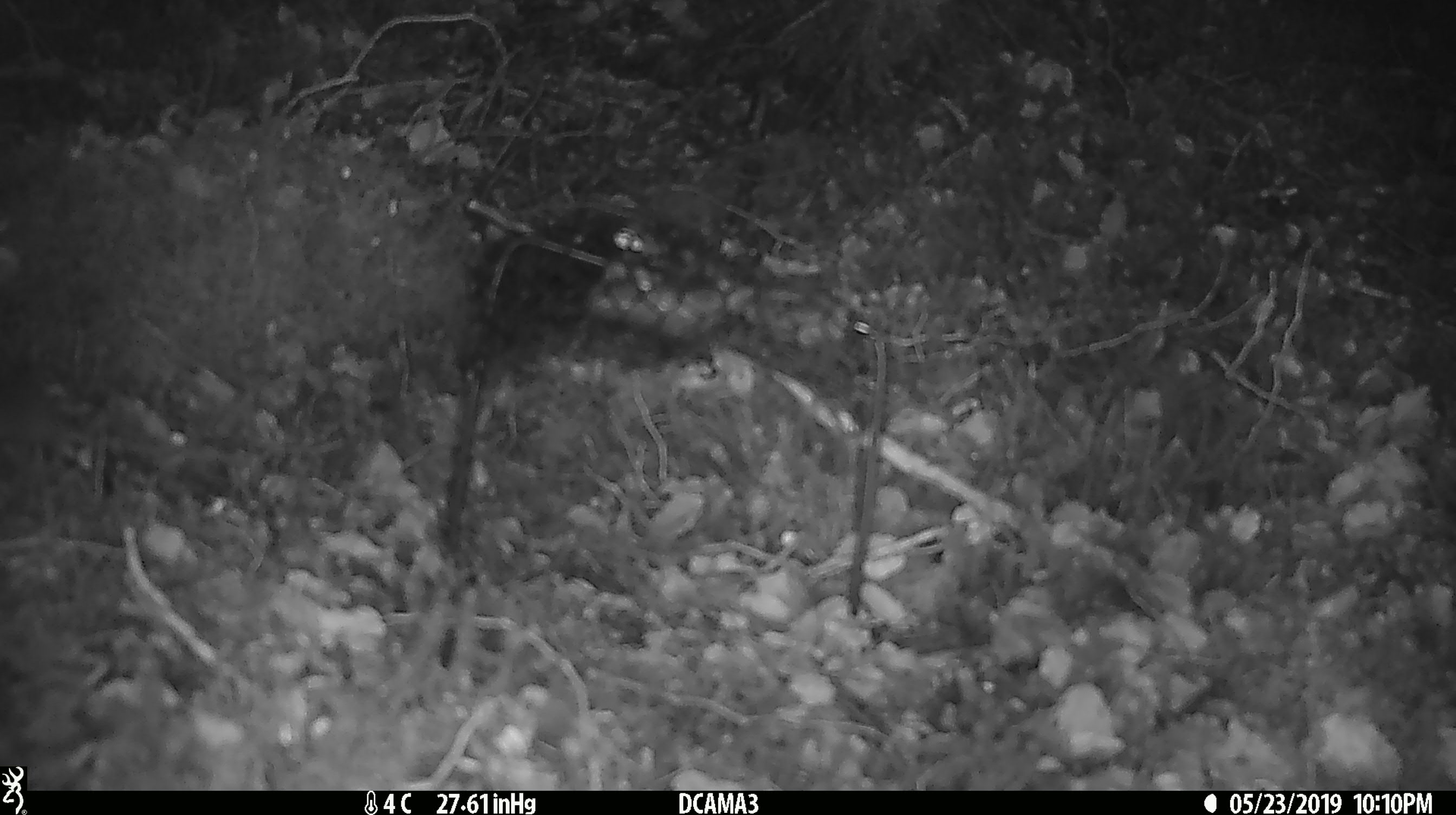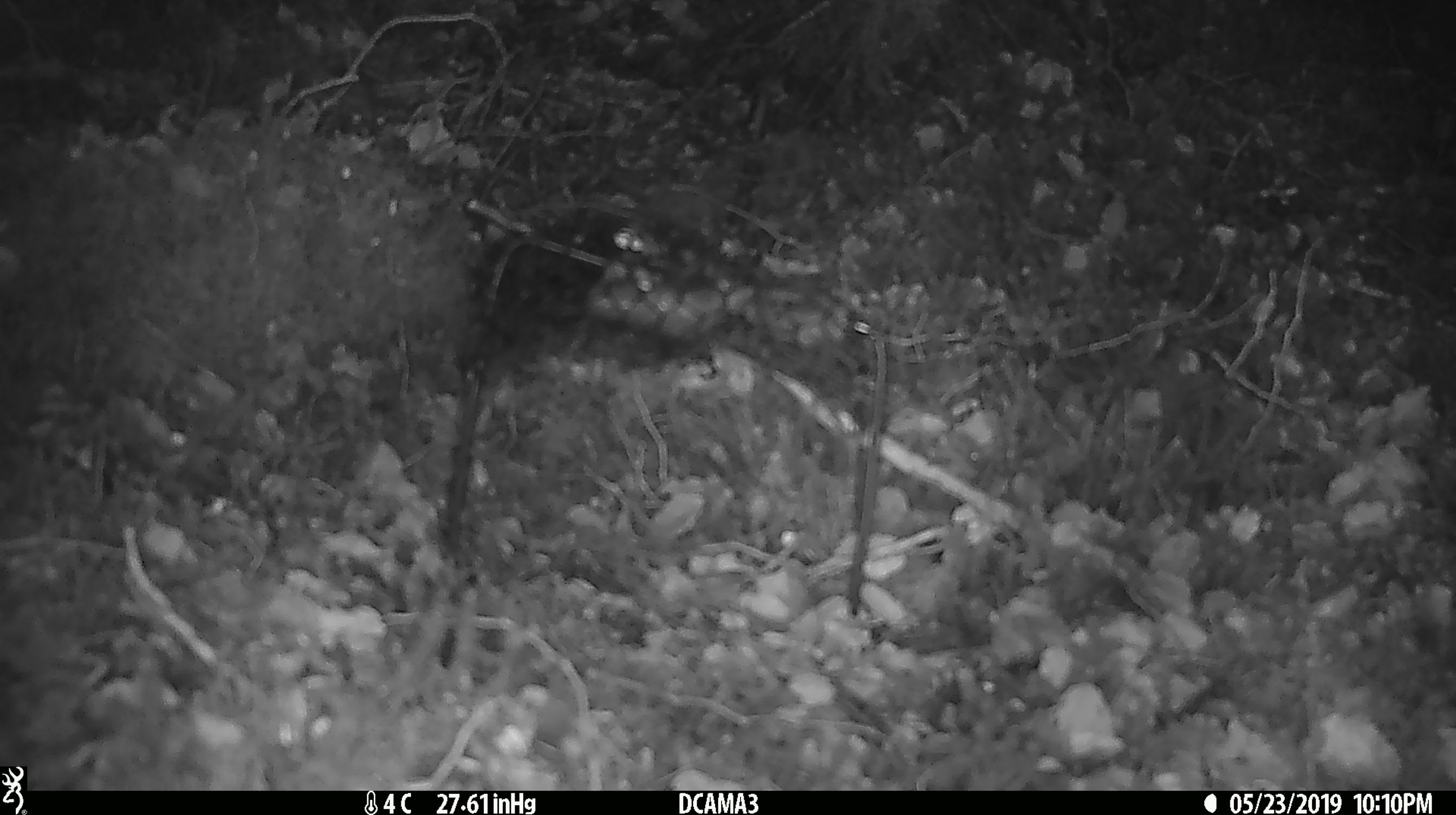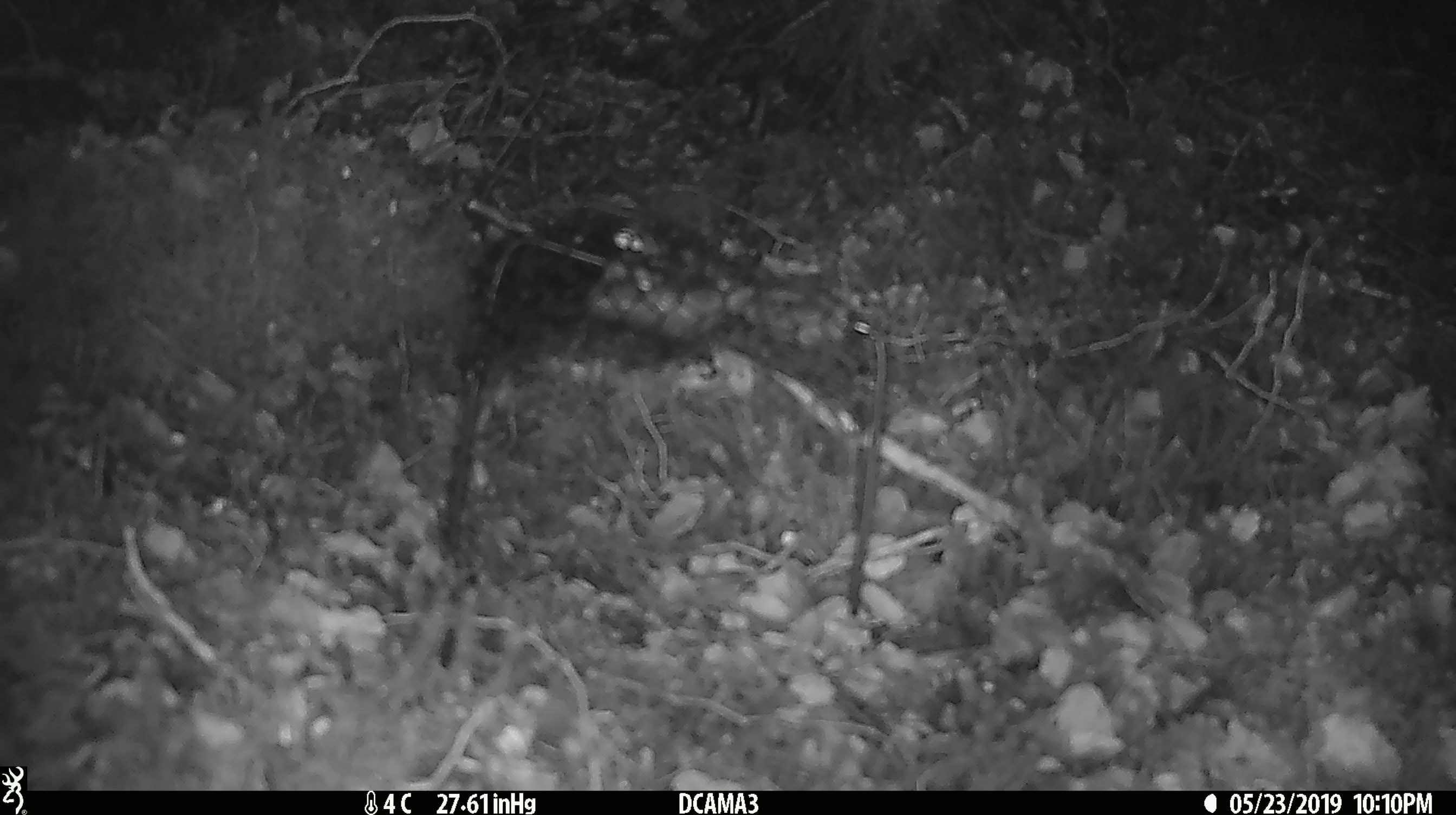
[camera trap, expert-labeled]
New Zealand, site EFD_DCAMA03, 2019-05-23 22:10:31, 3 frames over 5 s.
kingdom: Animalia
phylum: Chordata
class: Mammalia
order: Rodentia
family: Muridae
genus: Mus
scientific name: Mus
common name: mouse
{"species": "mouse (Mus)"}